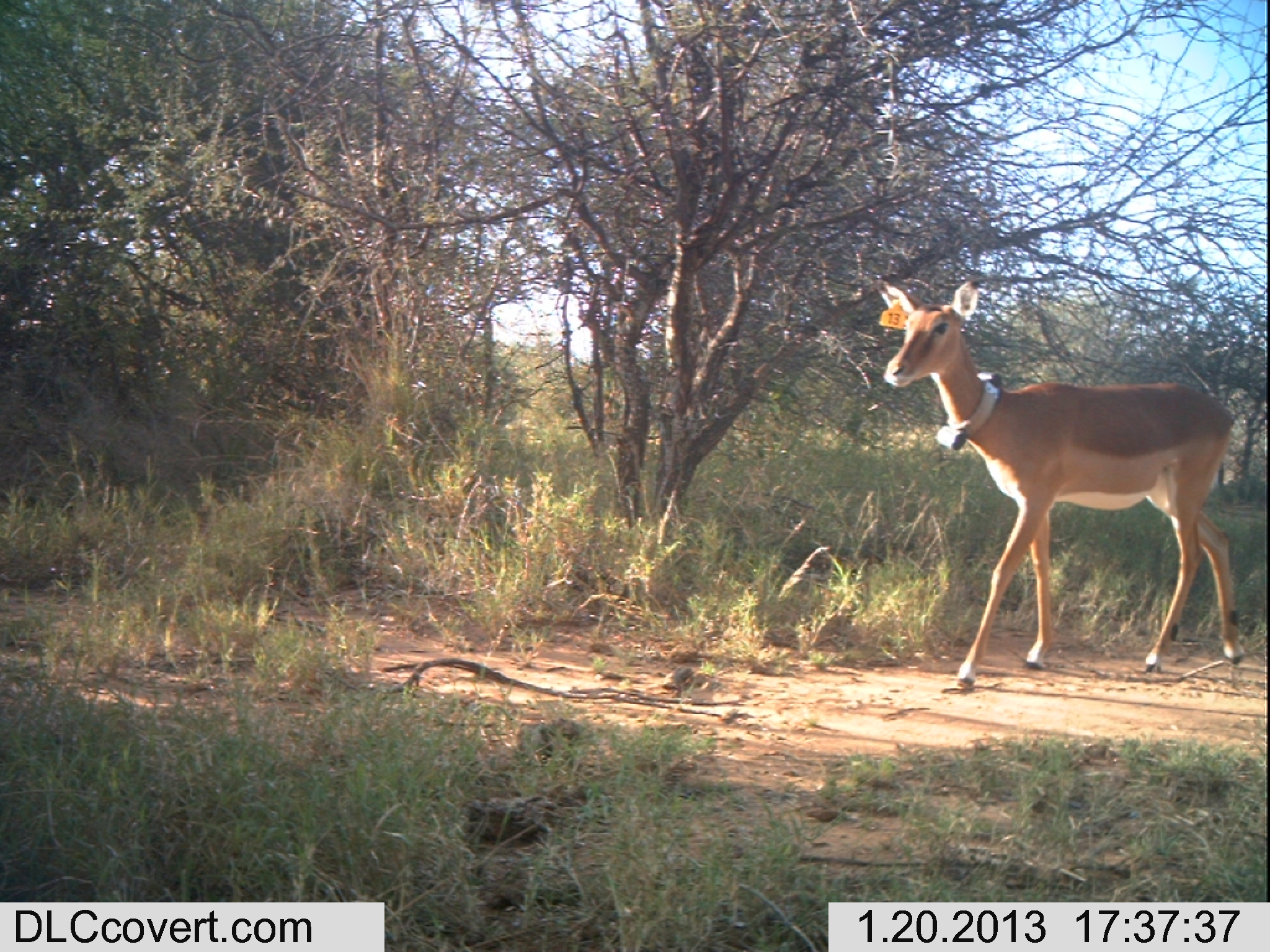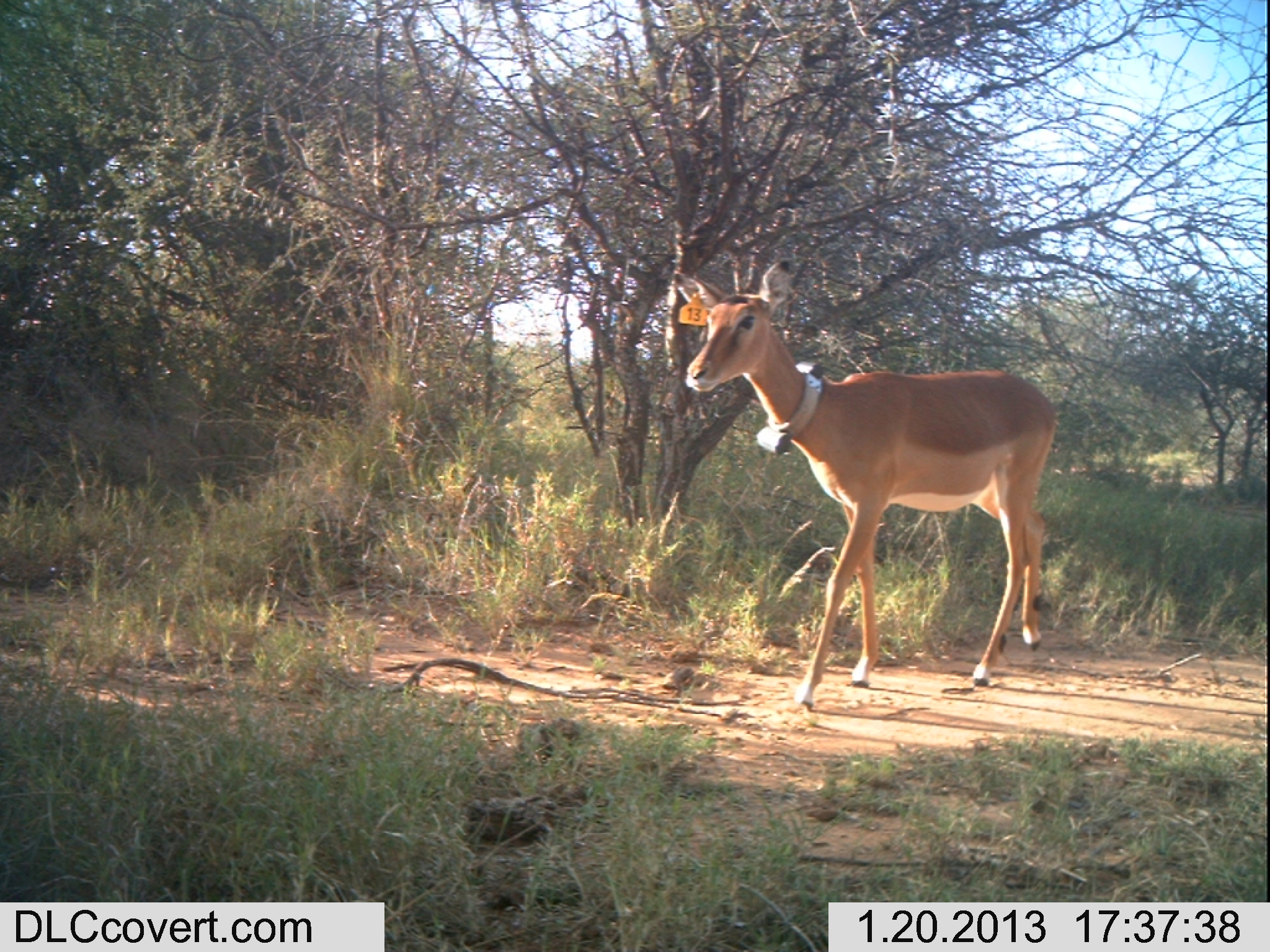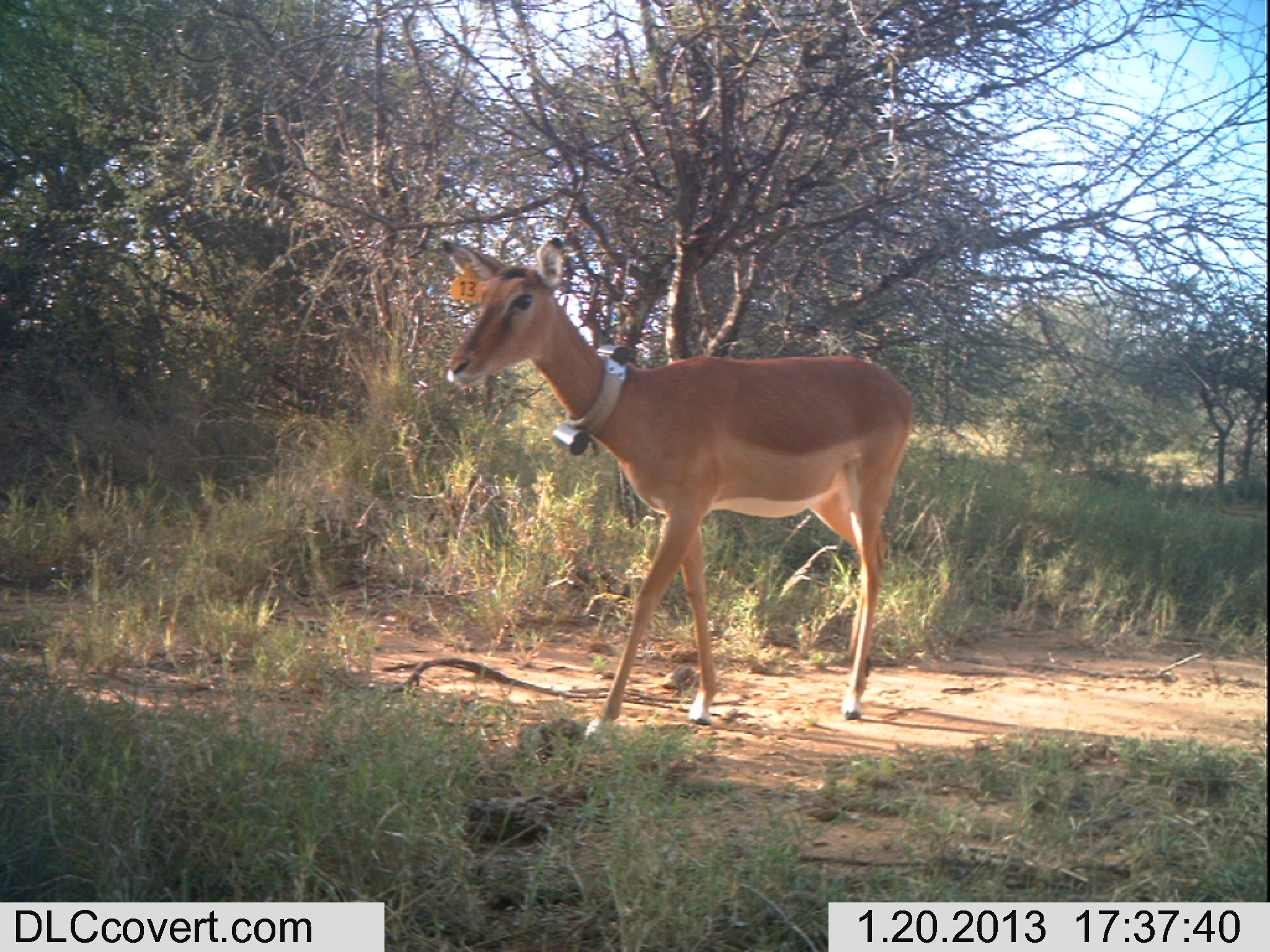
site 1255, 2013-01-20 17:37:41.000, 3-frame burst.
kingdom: Animalia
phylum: Chordata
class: Mammalia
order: Artiodactyla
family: Bovidae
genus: Aepyceros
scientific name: Aepyceros melampus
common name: impala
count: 1